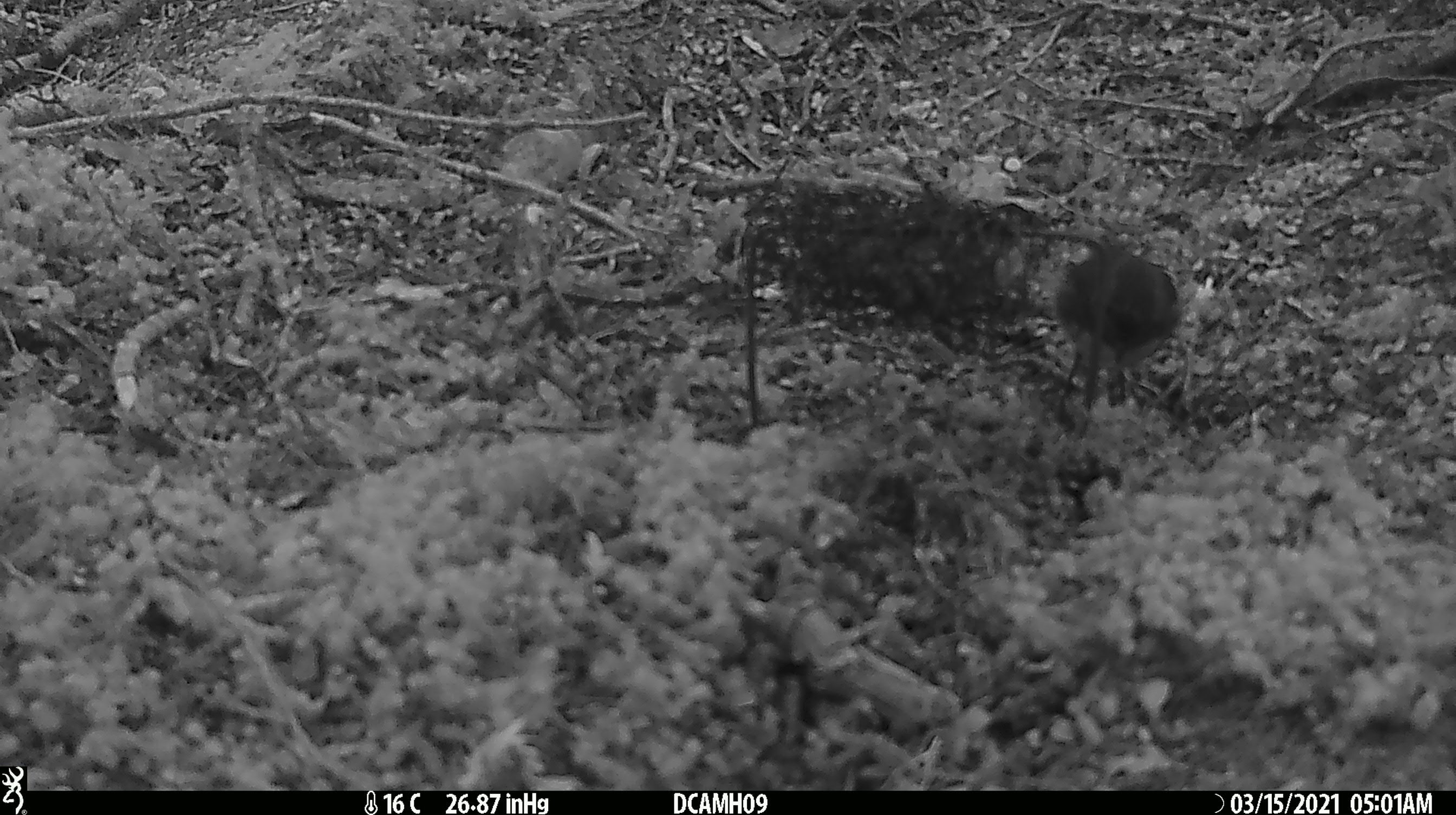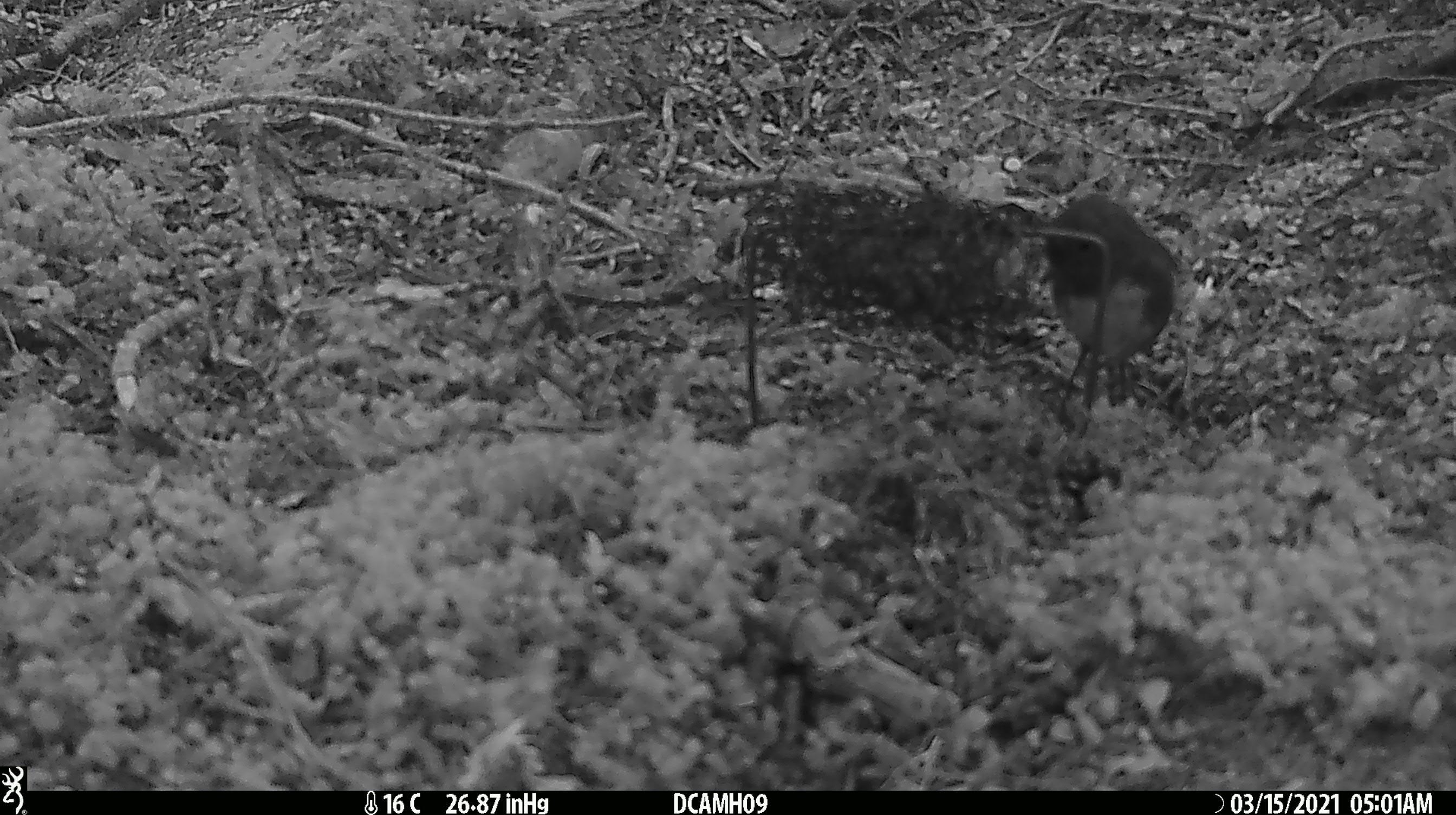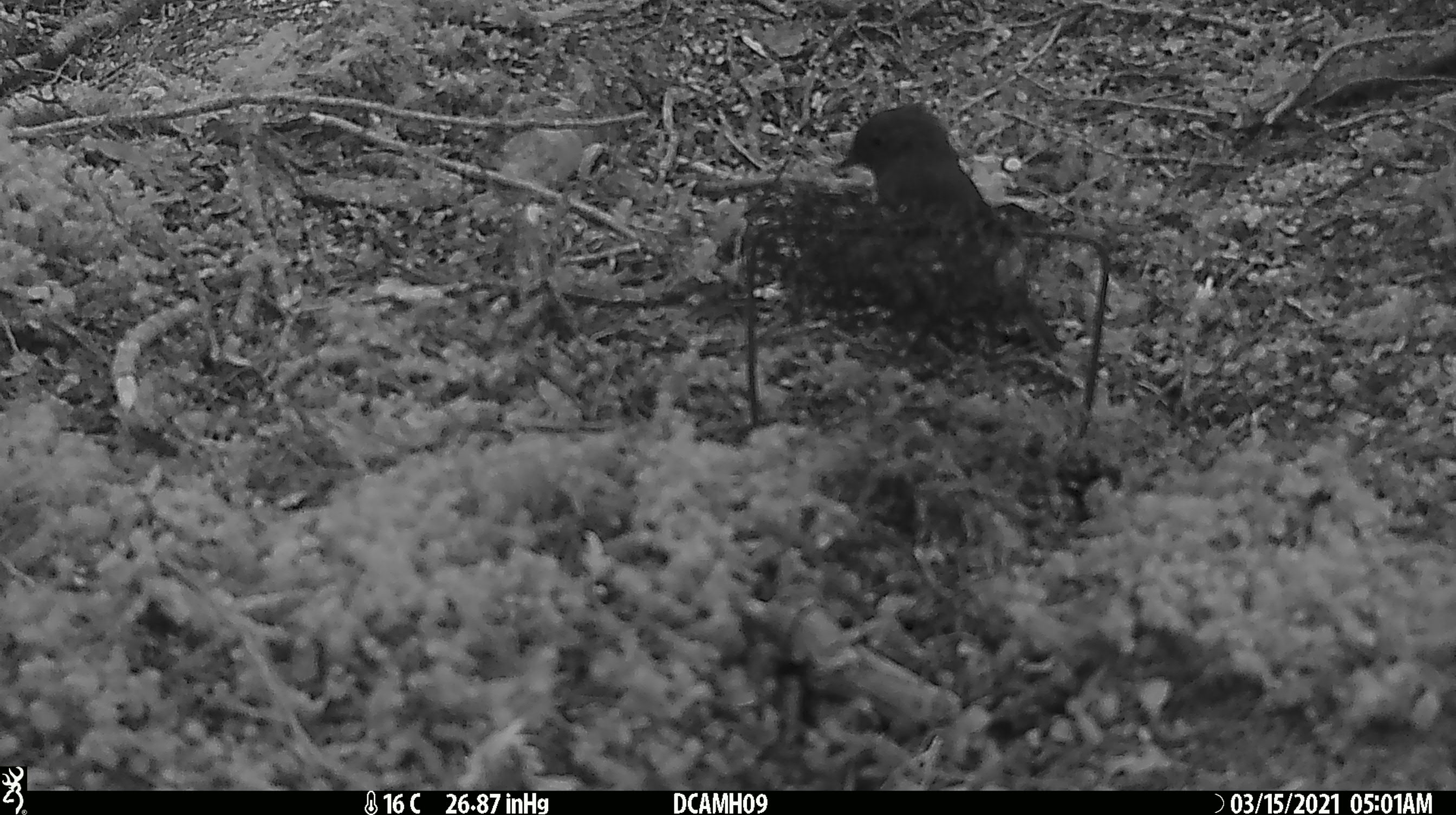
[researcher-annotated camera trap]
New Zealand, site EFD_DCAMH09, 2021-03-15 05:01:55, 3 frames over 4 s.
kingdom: Animalia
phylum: Chordata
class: Aves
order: Passeriformes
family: Petroicidae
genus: Petroica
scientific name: Petroica australis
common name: new zealand robin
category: robin